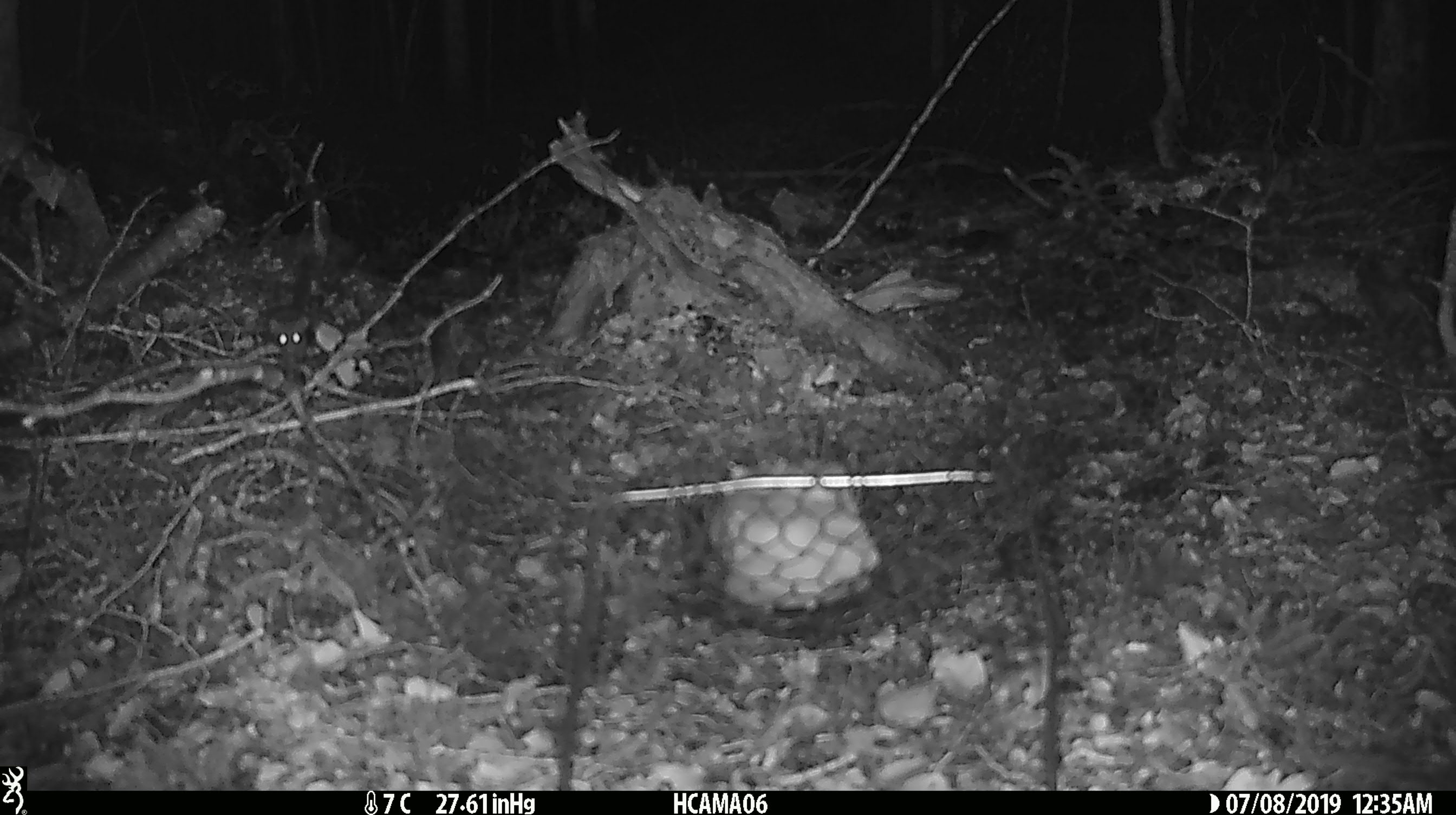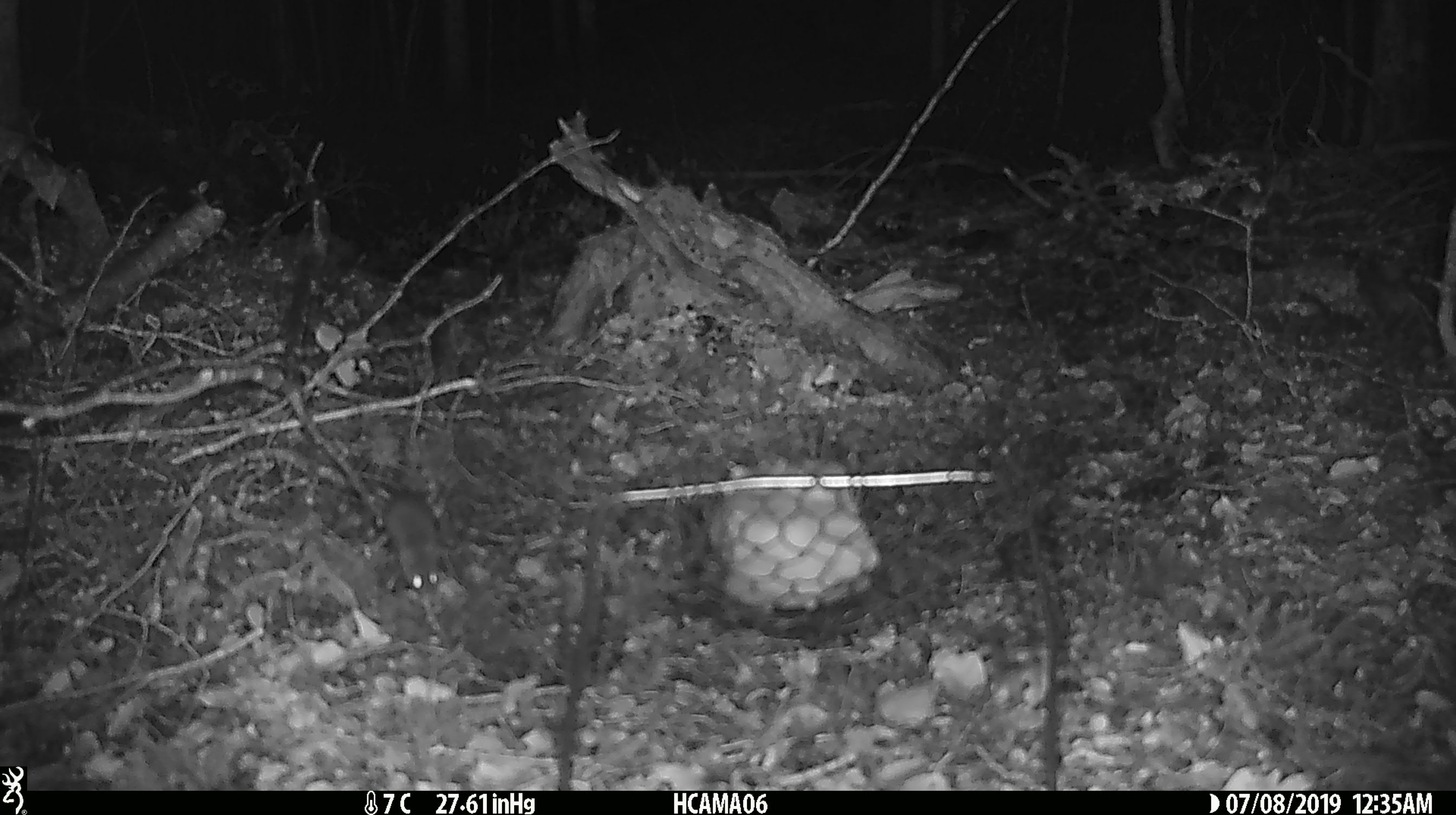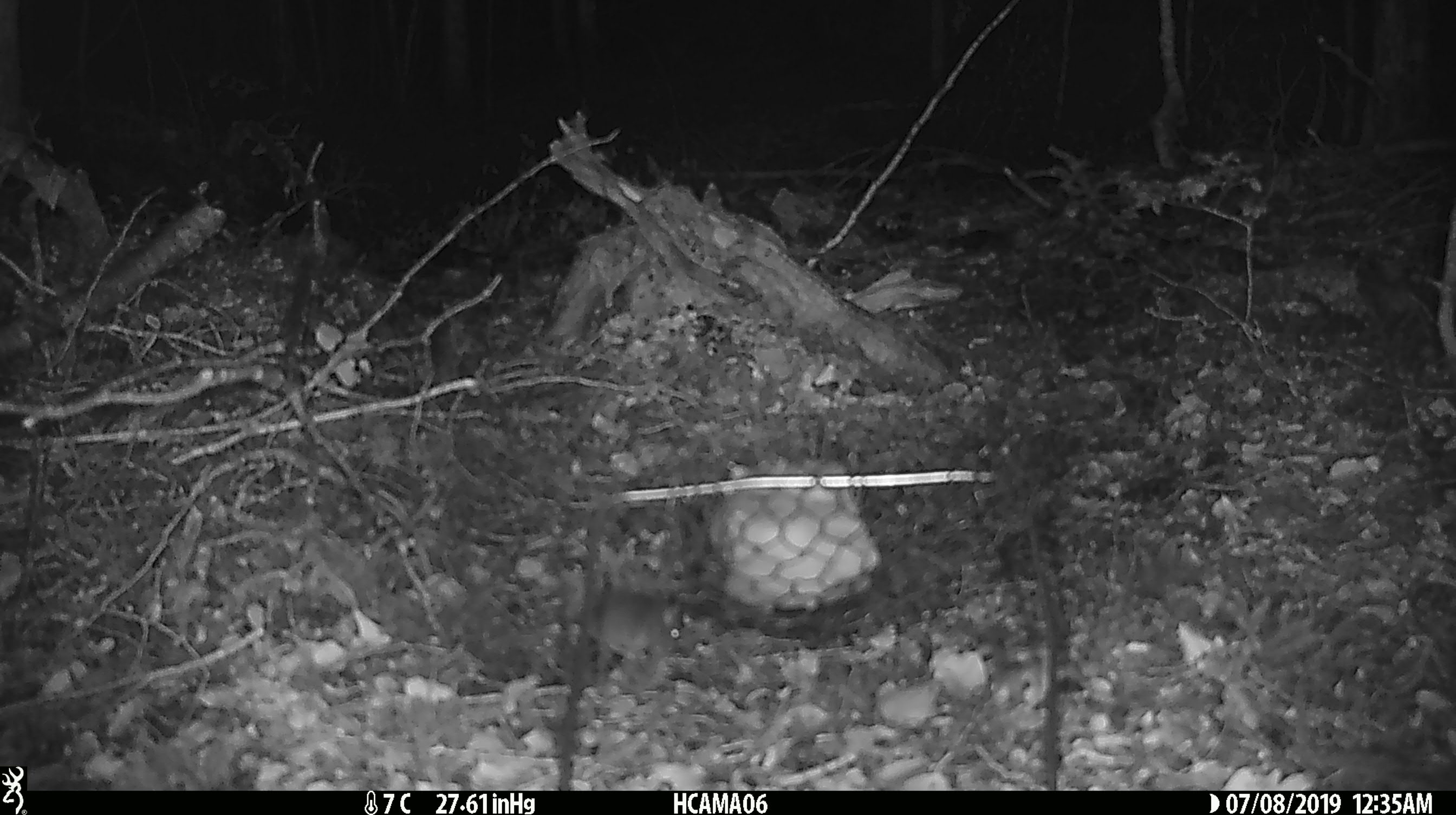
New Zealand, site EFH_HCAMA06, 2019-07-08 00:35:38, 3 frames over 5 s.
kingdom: Animalia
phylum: Chordata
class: Mammalia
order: Rodentia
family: Muridae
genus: Mus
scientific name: Mus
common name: mouse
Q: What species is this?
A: Mouse (Mus).